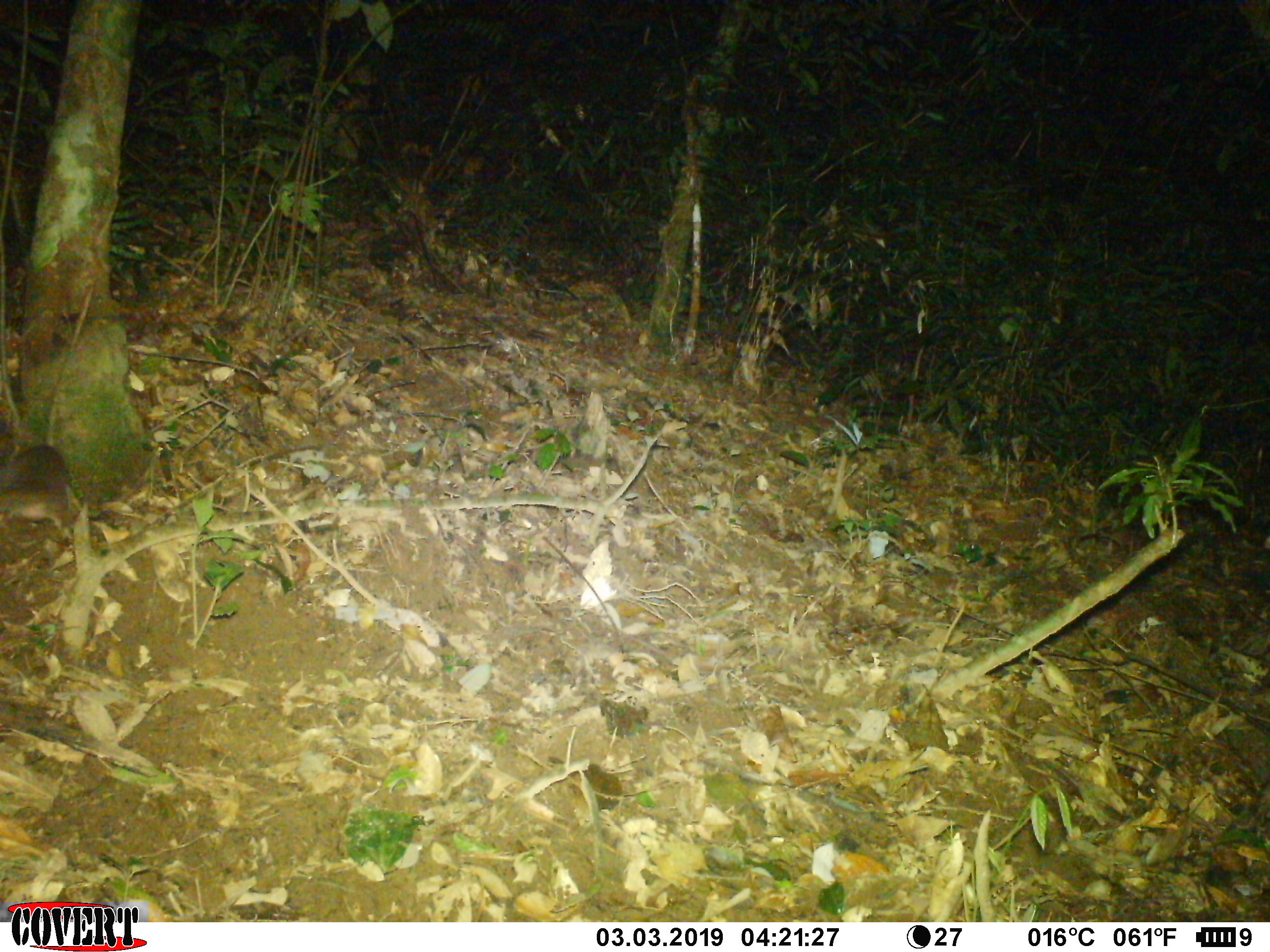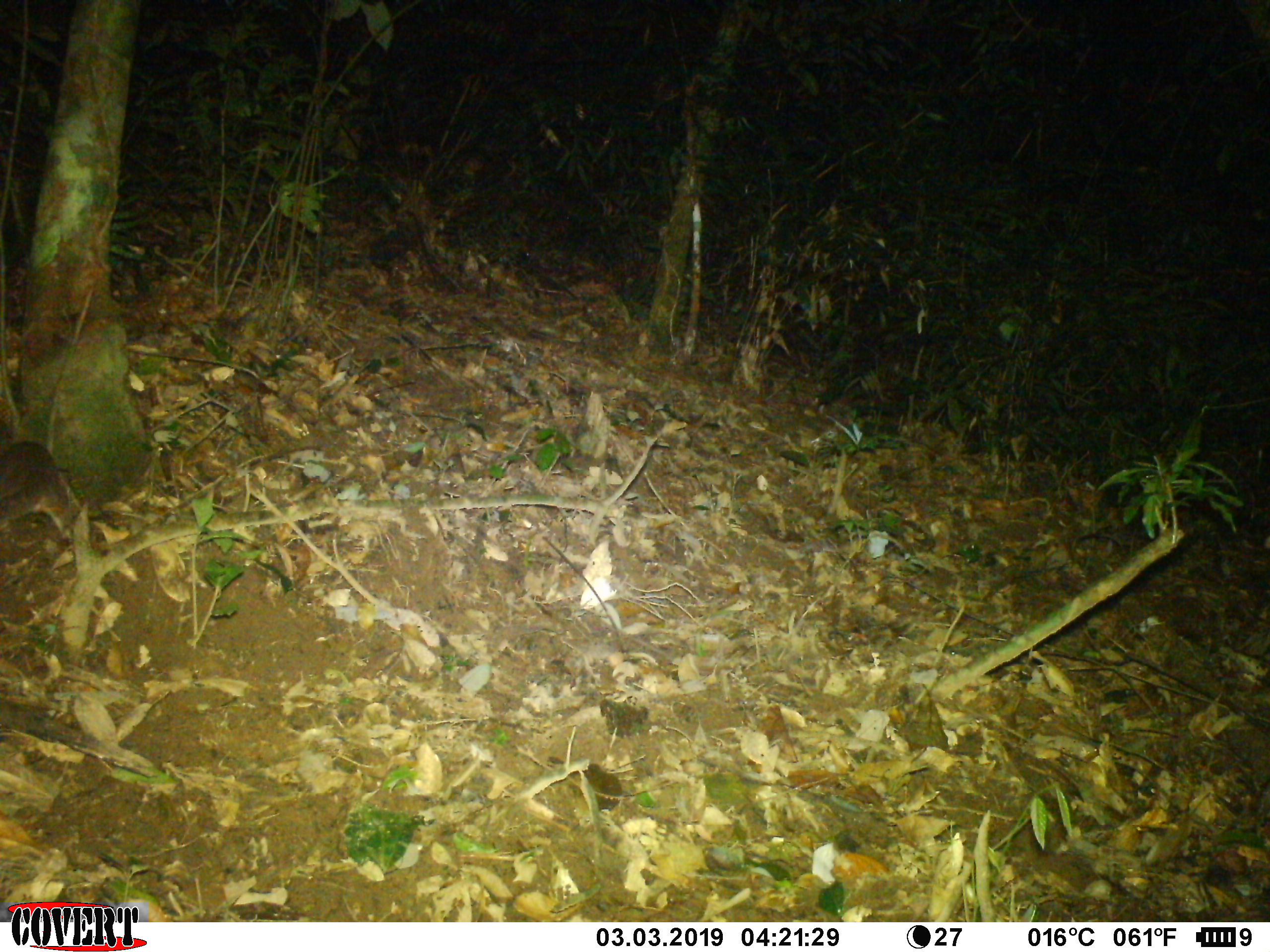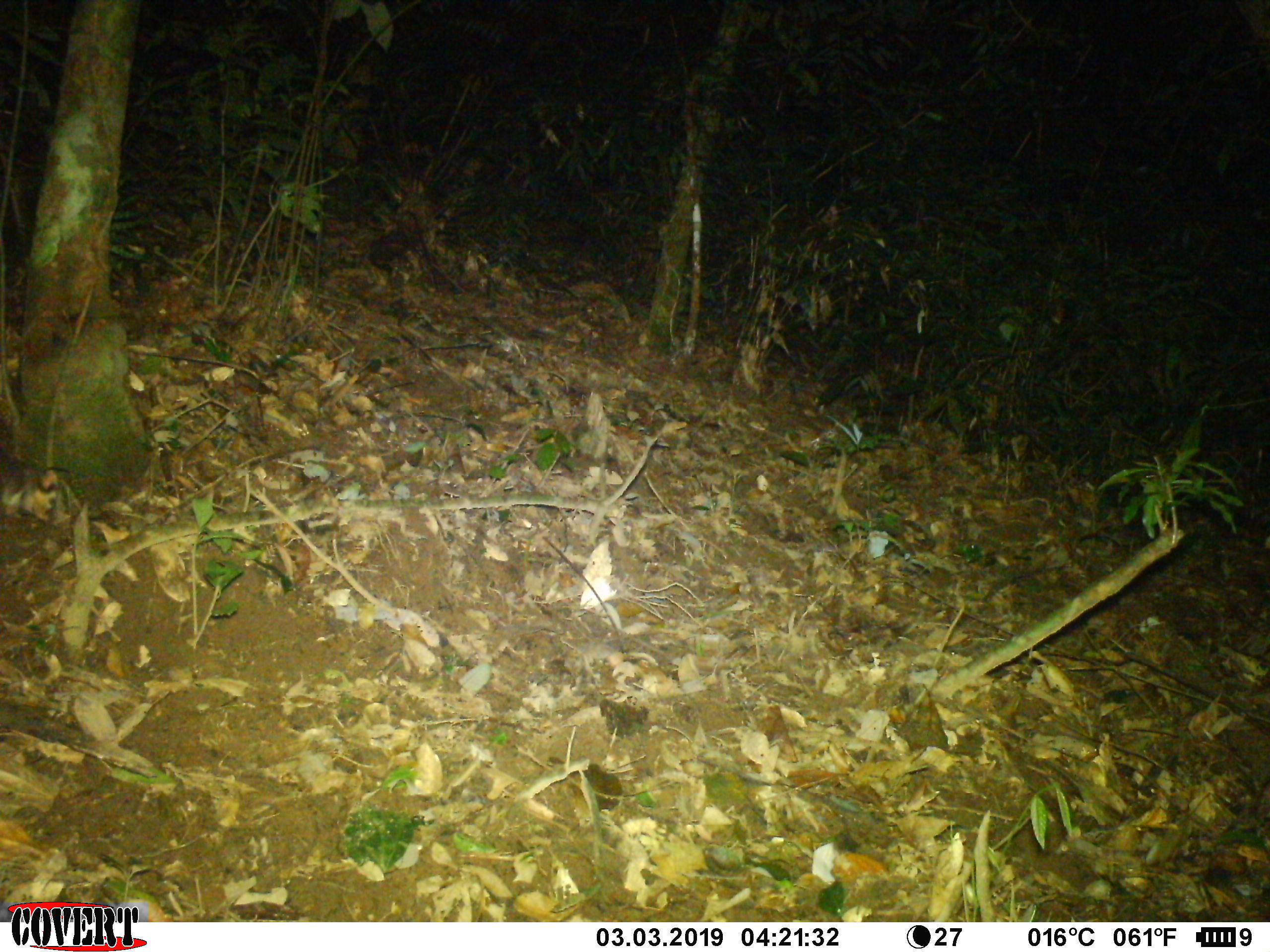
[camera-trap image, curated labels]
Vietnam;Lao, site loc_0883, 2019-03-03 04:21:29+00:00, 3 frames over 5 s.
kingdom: Animalia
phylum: Chordata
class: Mammalia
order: Carnivora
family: Mustelidae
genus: Melogale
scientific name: Melogale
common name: ferret badger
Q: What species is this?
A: Ferret badger (Melogale).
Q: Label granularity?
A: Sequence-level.